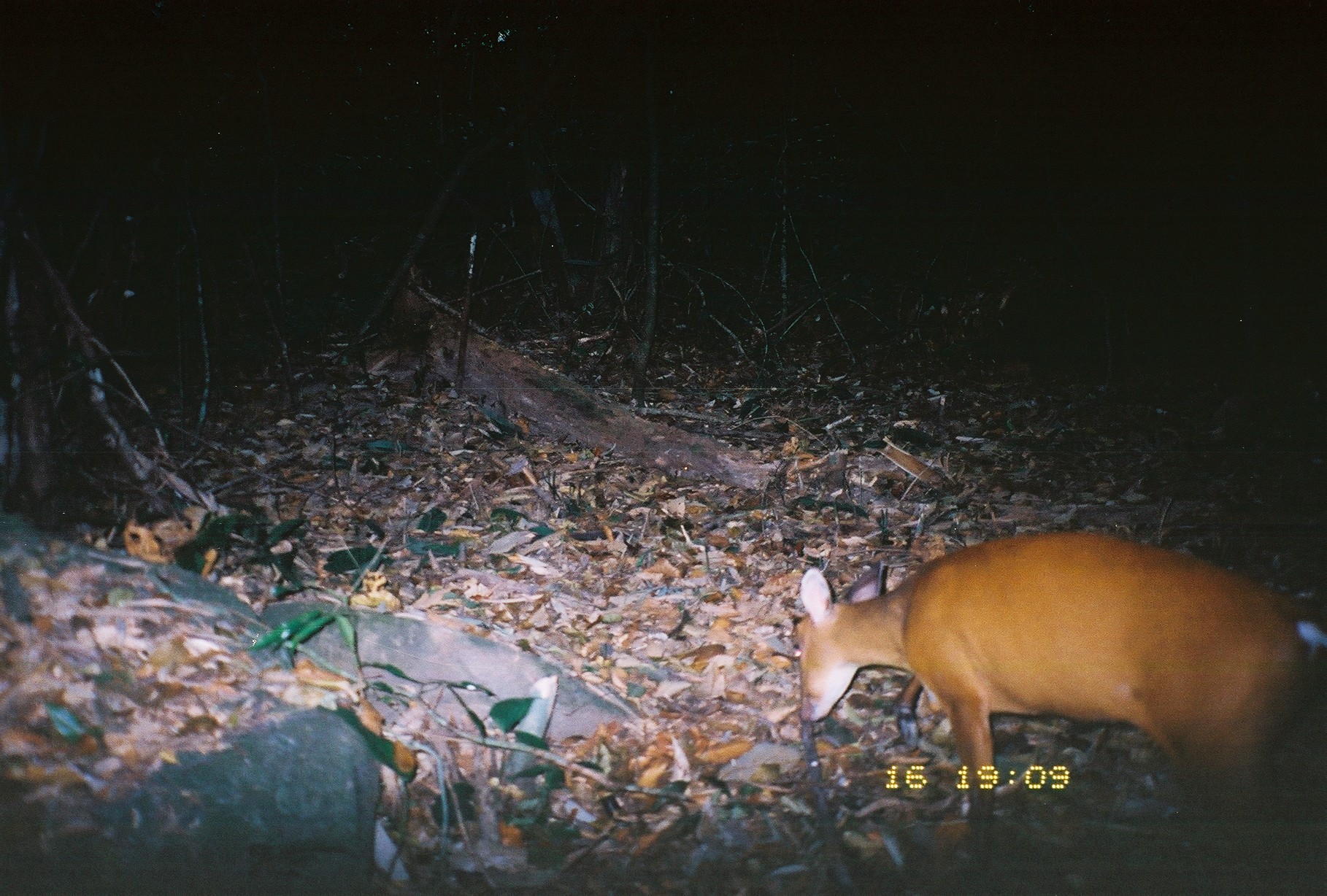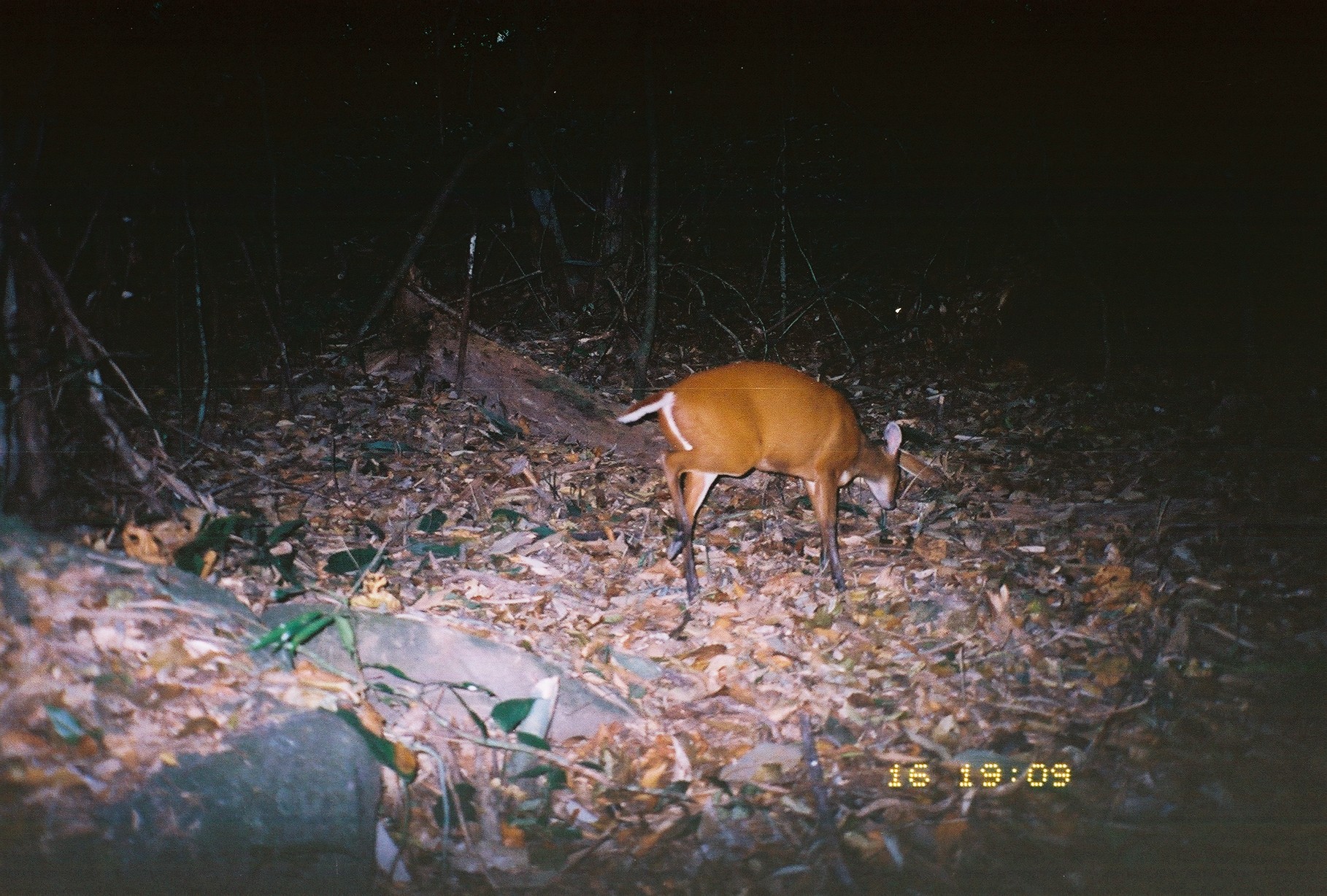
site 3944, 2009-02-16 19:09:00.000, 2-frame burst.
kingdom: Animalia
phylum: Chordata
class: Mammalia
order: Artiodactyla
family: Cervidae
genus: Muntiacus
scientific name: Muntiacus muntjak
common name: southern red muntjac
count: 1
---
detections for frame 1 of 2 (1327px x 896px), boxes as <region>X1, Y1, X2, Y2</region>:
muntiacus muntjak: <region>794, 529, 1326, 868</region>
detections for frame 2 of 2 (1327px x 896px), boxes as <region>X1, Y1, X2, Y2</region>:
muntiacus muntjak: <region>615, 360, 902, 606</region>